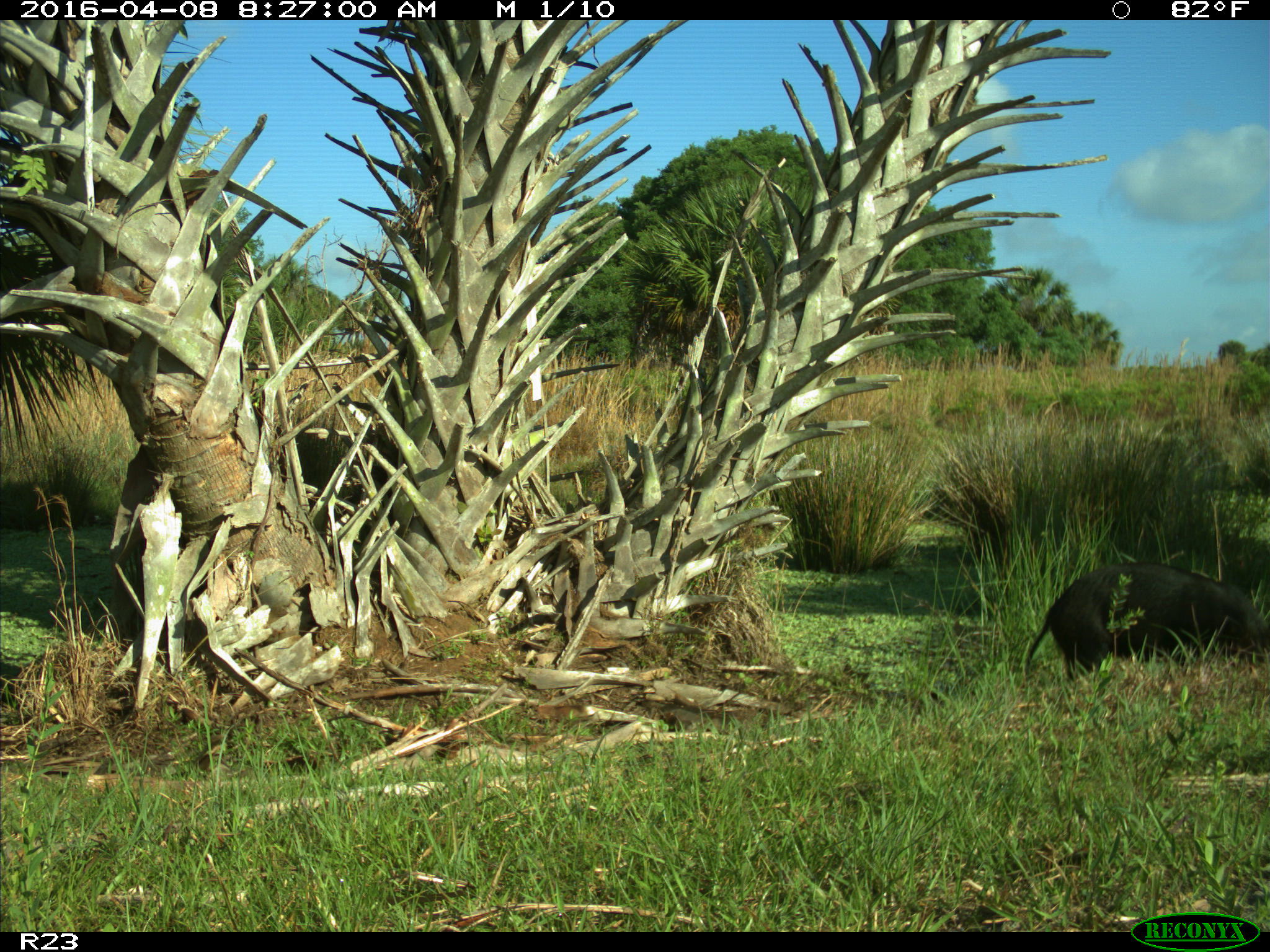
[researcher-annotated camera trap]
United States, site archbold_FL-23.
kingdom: Animalia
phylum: Chordata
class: Mammalia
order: Artiodactyla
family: Suidae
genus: Sus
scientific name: Sus scrofa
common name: wild boar